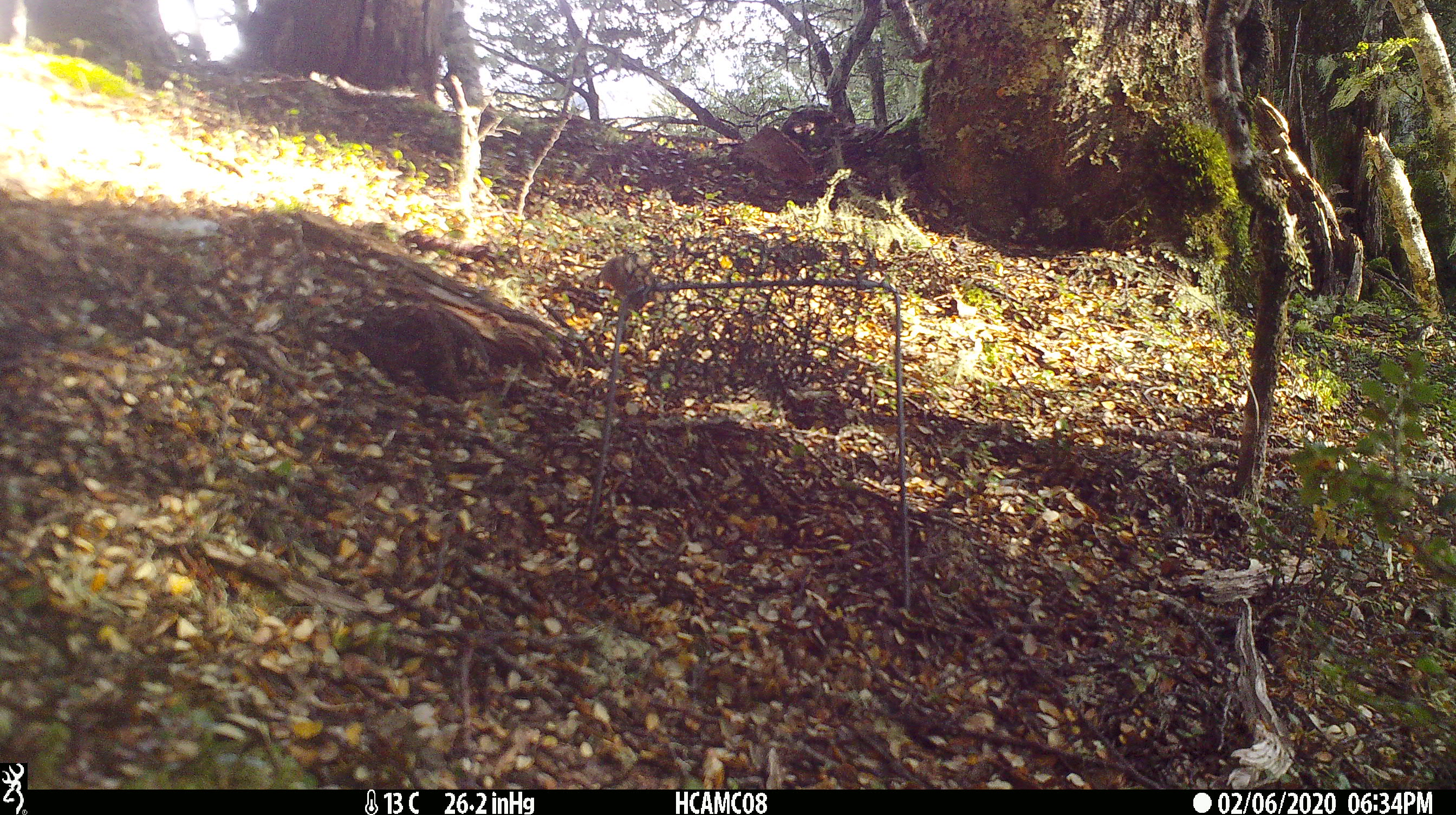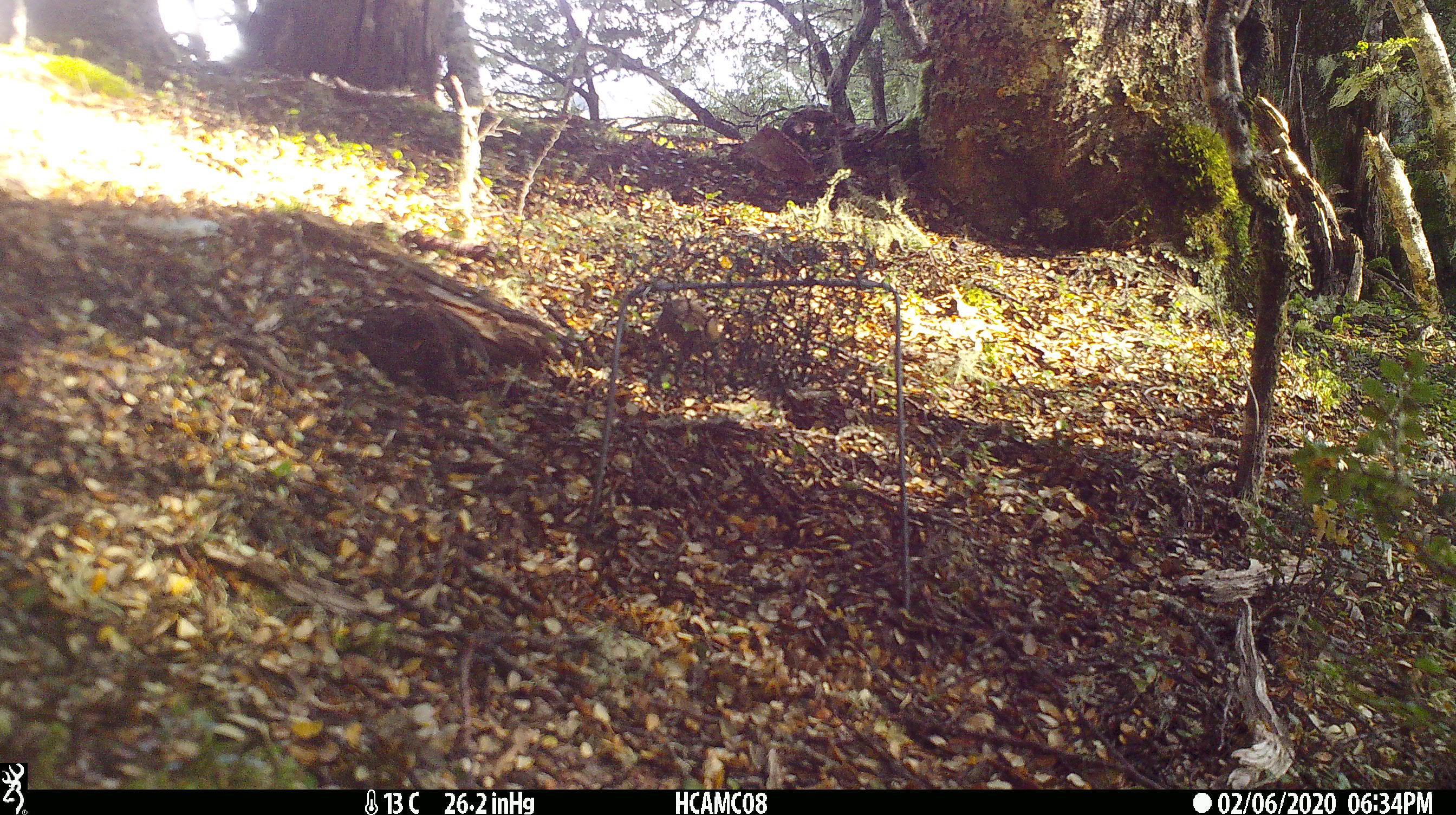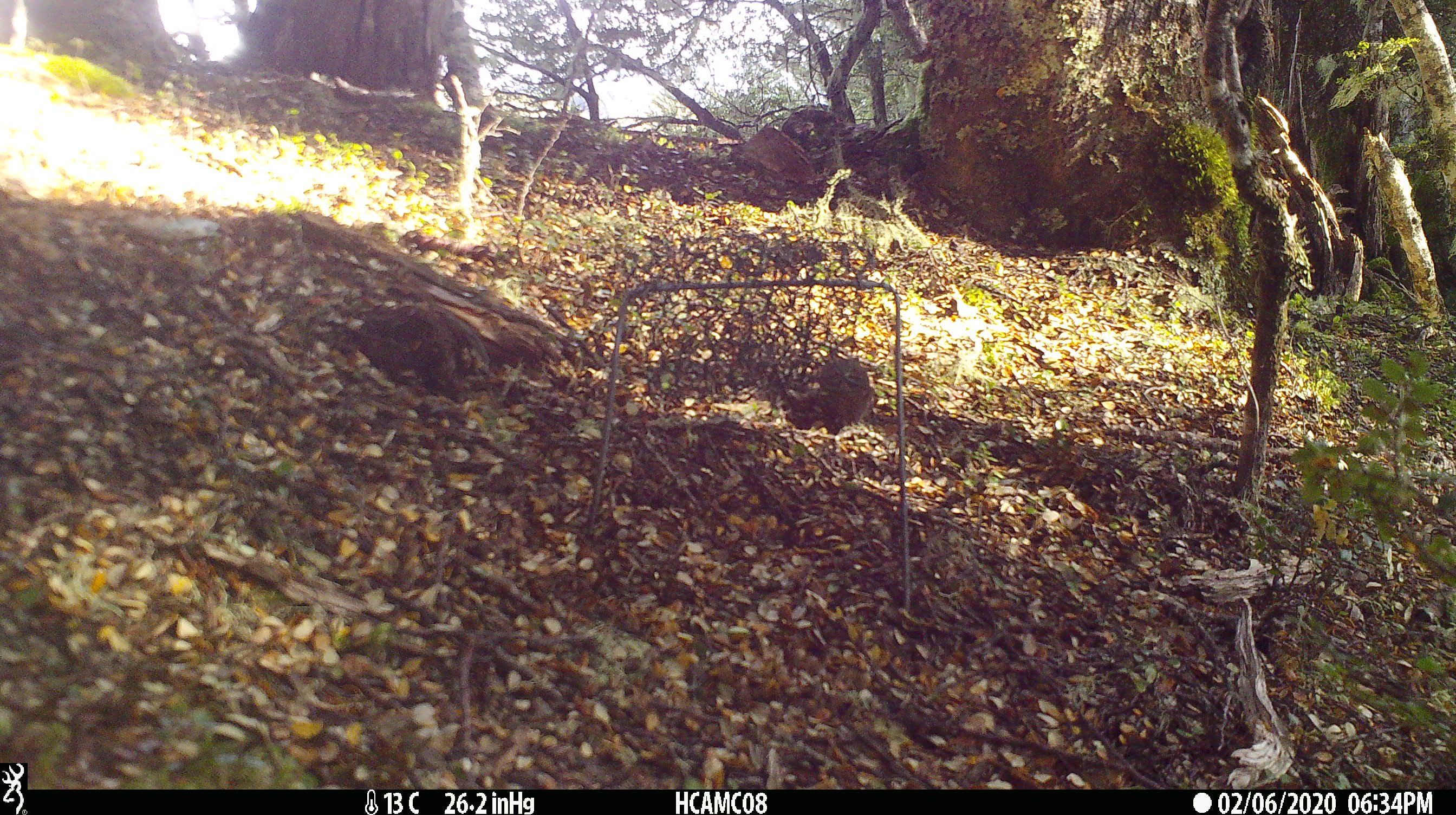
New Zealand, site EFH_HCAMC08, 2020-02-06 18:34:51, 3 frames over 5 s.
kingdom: Animalia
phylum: Chordata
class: Mammalia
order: Rodentia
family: Muridae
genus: Mus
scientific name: Mus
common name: mouse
Mouse (Mus).